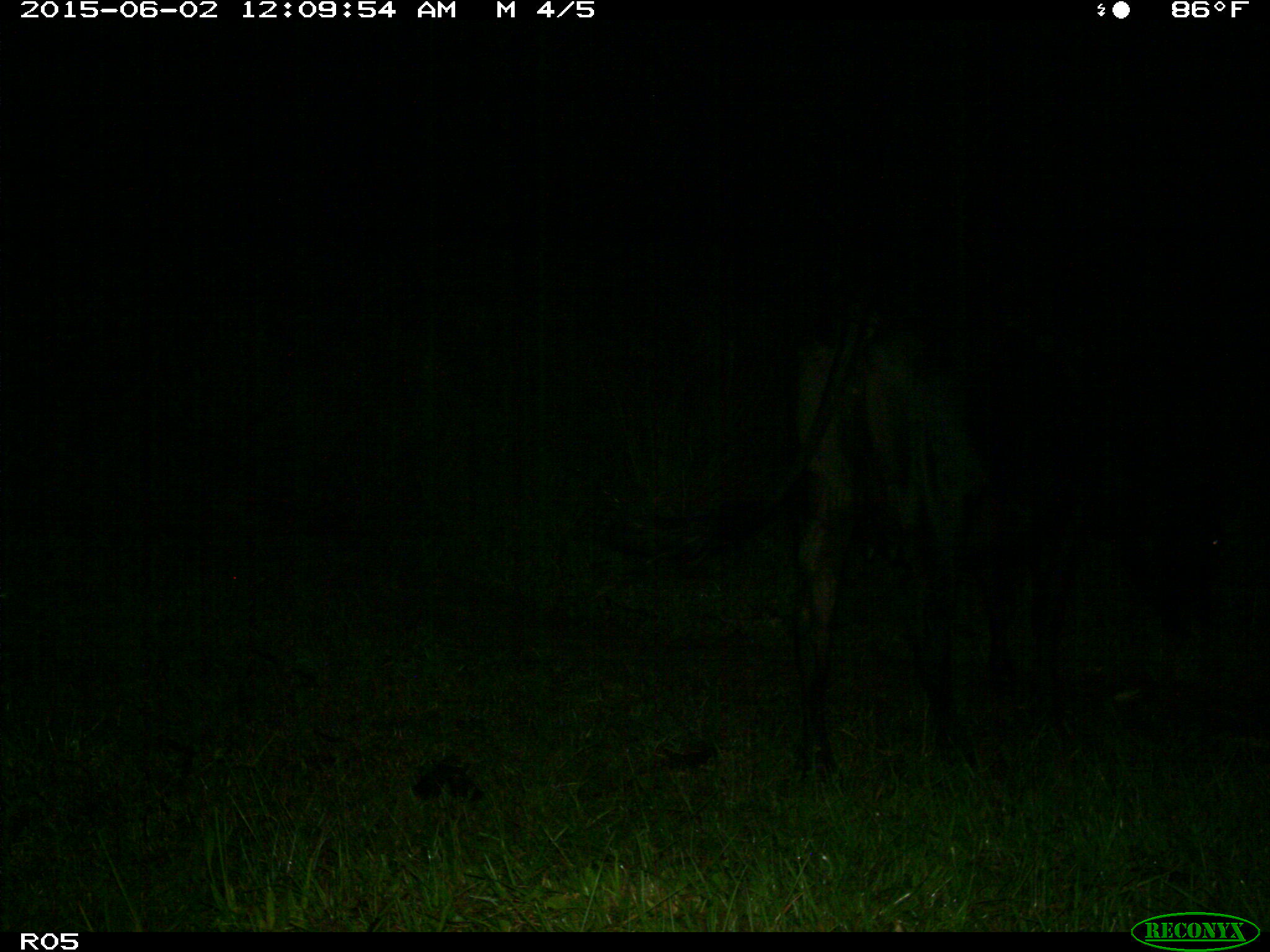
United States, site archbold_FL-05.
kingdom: Animalia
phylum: Chordata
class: Mammalia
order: Artiodactyla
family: Bovidae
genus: Bos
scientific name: Bos taurus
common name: domestic cow